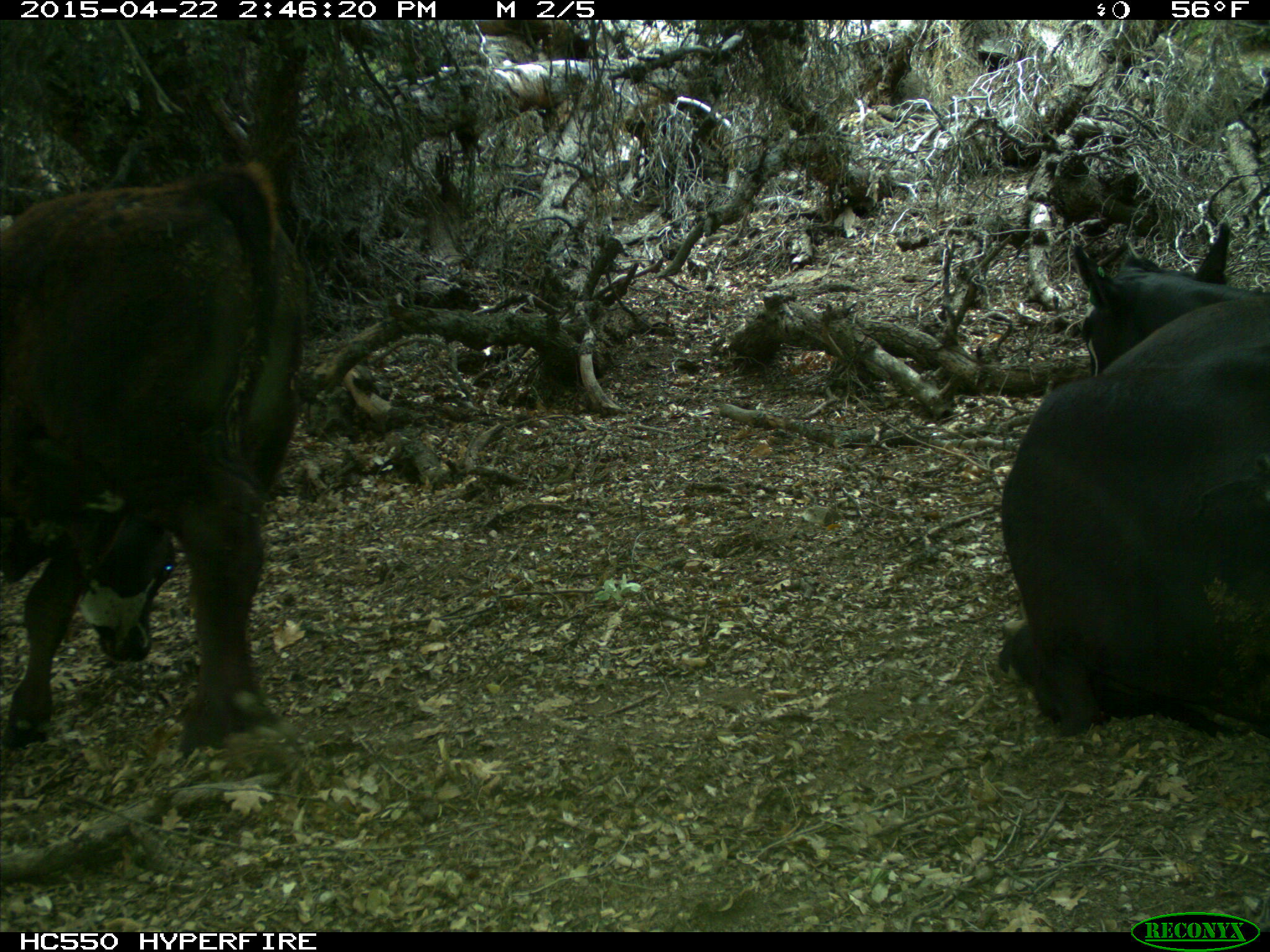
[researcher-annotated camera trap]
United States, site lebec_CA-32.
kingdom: Animalia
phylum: Chordata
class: Mammalia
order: Artiodactyla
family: Bovidae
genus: Bos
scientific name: Bos taurus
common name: domestic cow